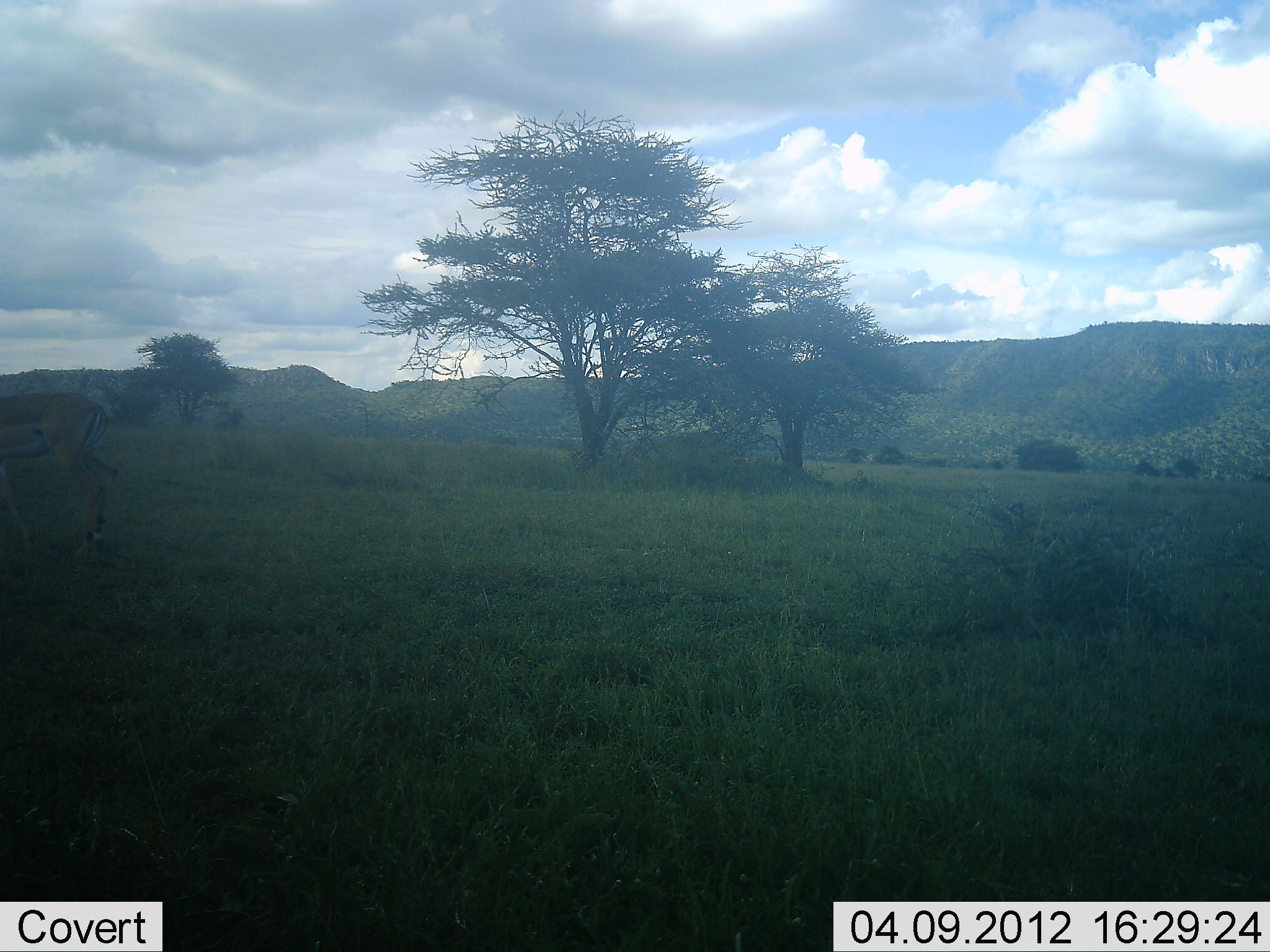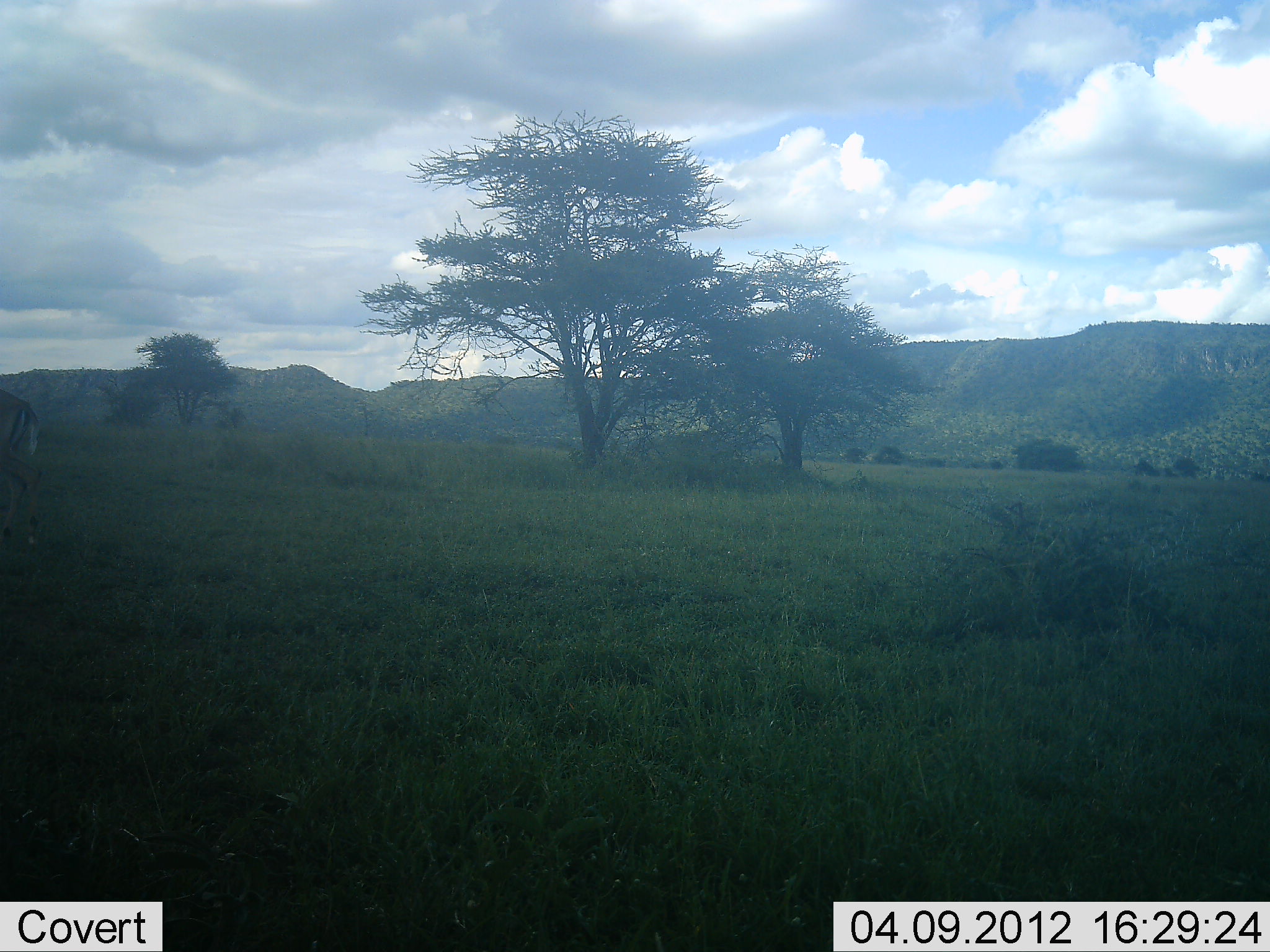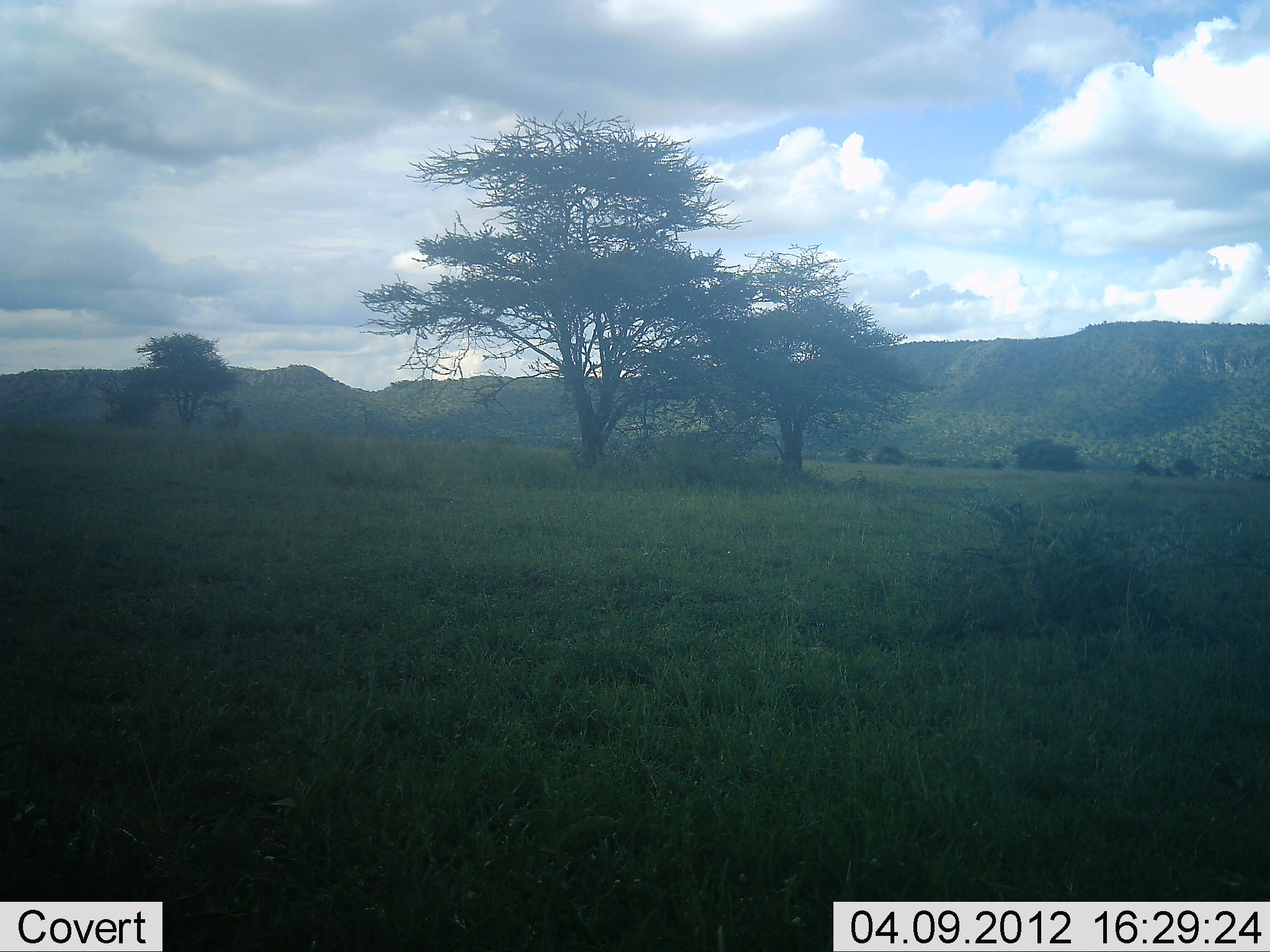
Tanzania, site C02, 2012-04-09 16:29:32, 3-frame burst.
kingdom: Animalia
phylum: Chordata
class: Mammalia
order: Artiodactyla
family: Bovidae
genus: Aepyceros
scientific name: Aepyceros melampus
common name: impala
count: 1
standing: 0%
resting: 0%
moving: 100%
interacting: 0%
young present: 0%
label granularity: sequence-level